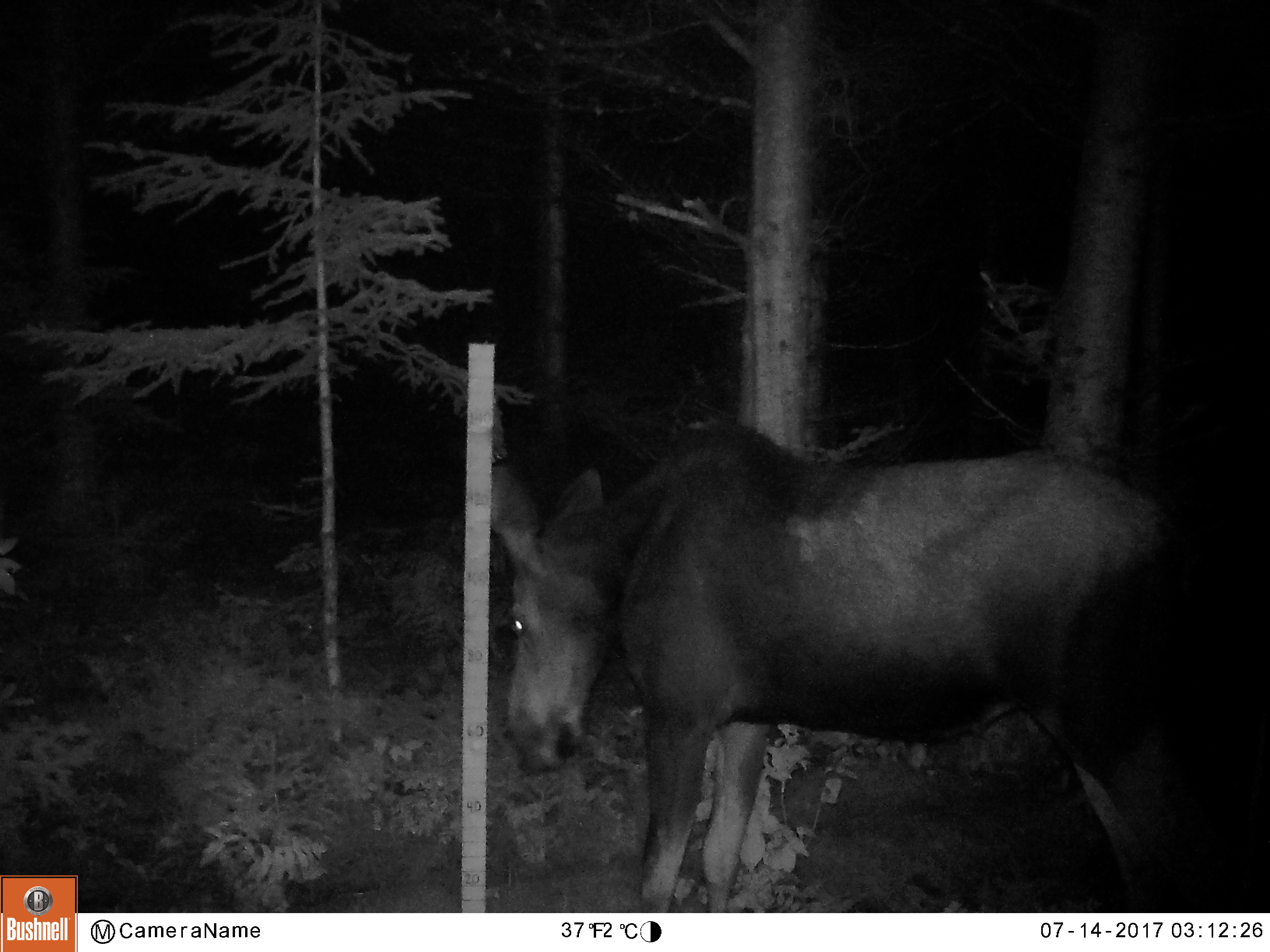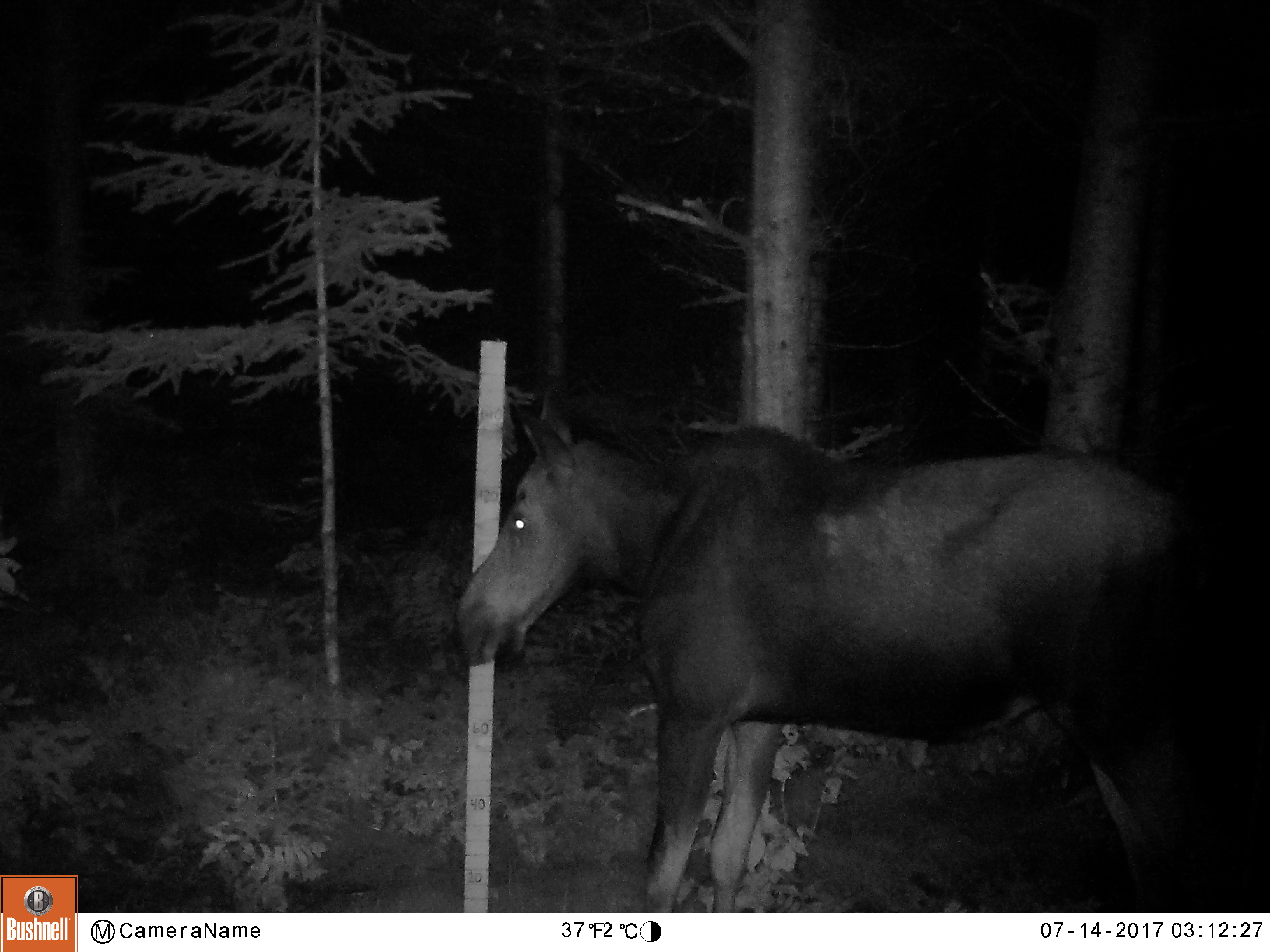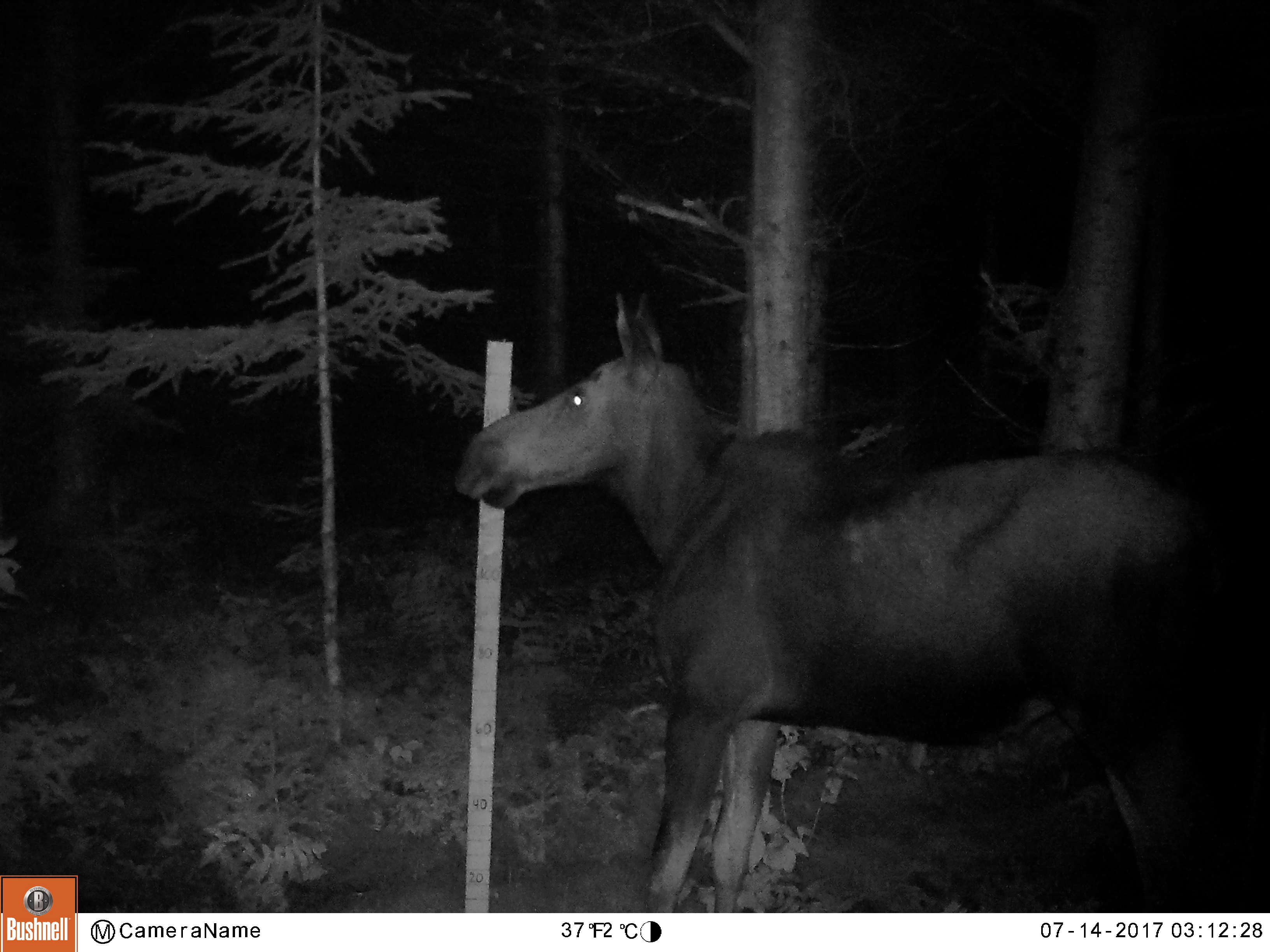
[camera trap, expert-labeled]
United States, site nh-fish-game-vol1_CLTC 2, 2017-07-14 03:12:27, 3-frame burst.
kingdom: Animalia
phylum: Chordata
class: Mammalia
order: Artiodactyla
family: Cervidae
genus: Alces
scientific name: Alces alces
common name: moose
Moose (Alces alces).